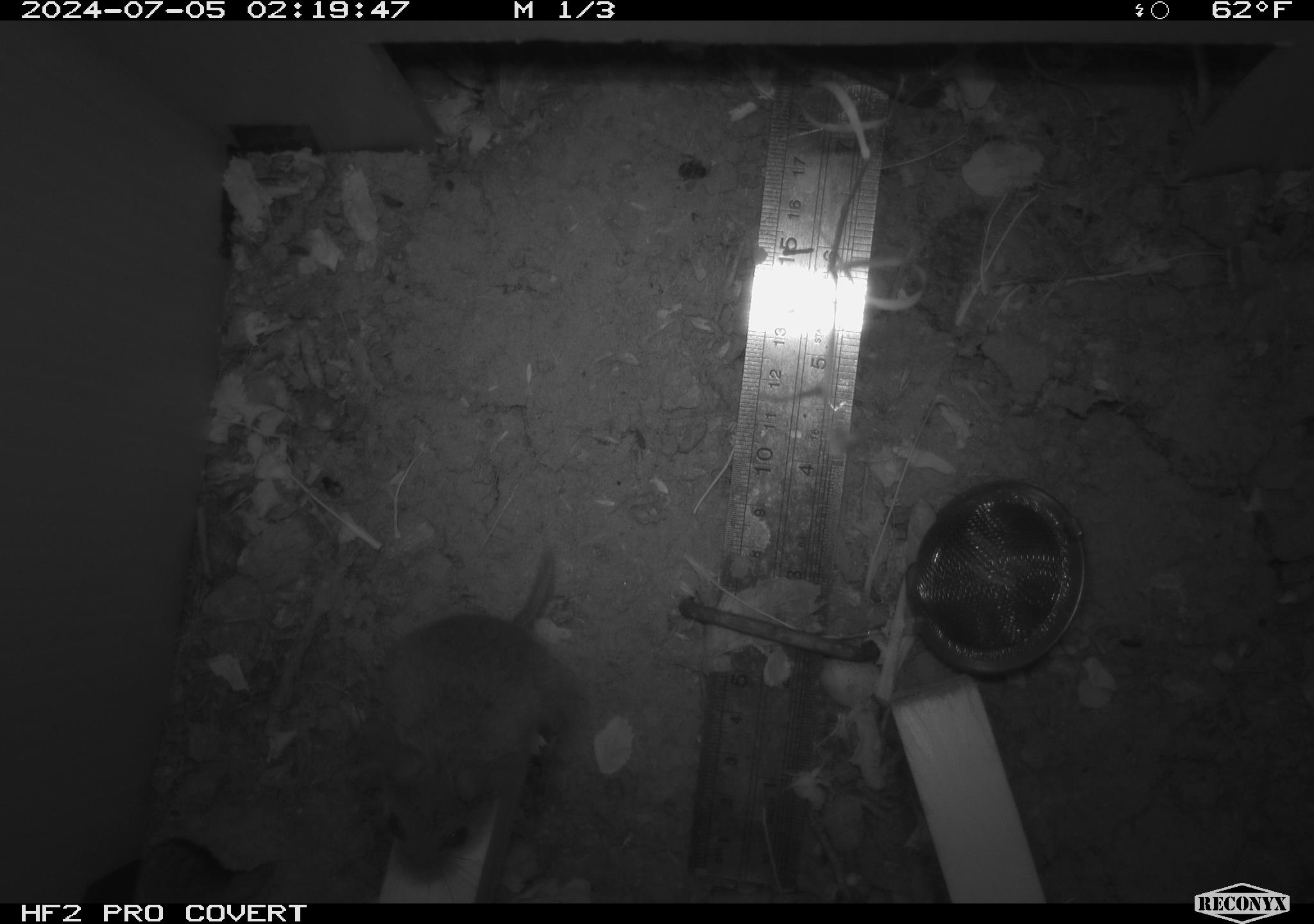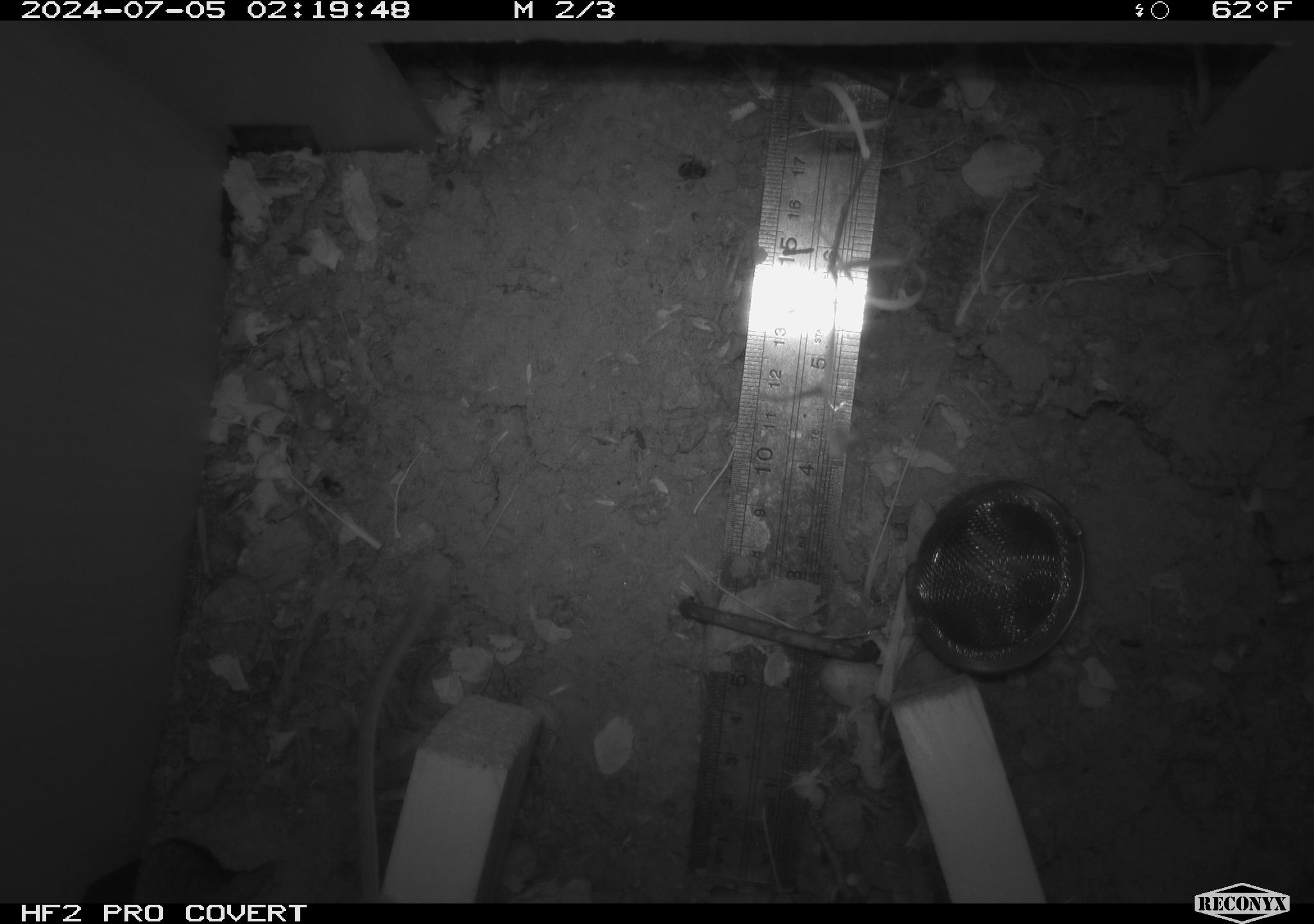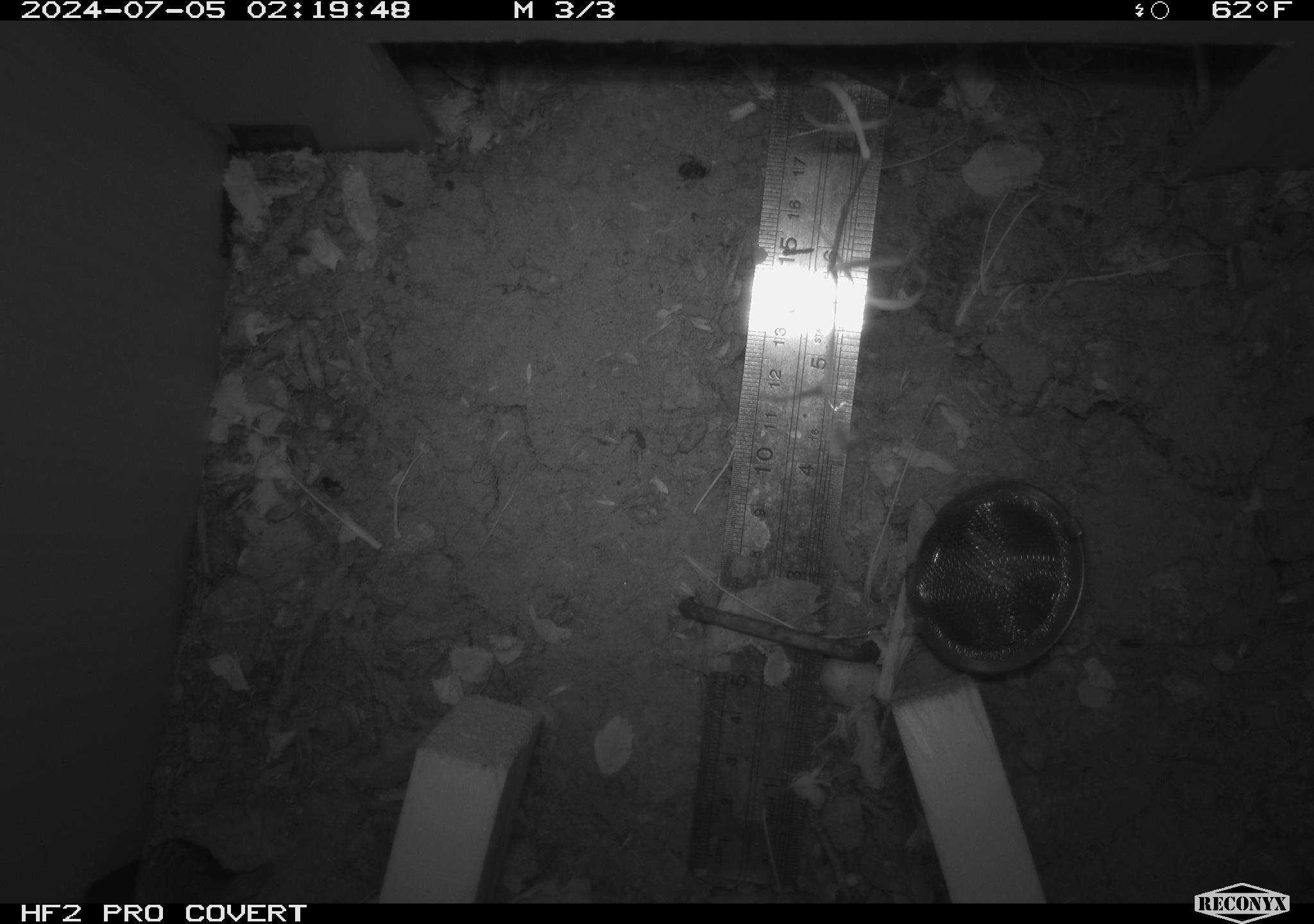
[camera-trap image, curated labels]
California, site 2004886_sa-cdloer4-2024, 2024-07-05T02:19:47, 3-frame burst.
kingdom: Animalia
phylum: Chordata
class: Mammalia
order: Rodentia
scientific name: Rodentia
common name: rodent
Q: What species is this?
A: Rodent (Rodentia).